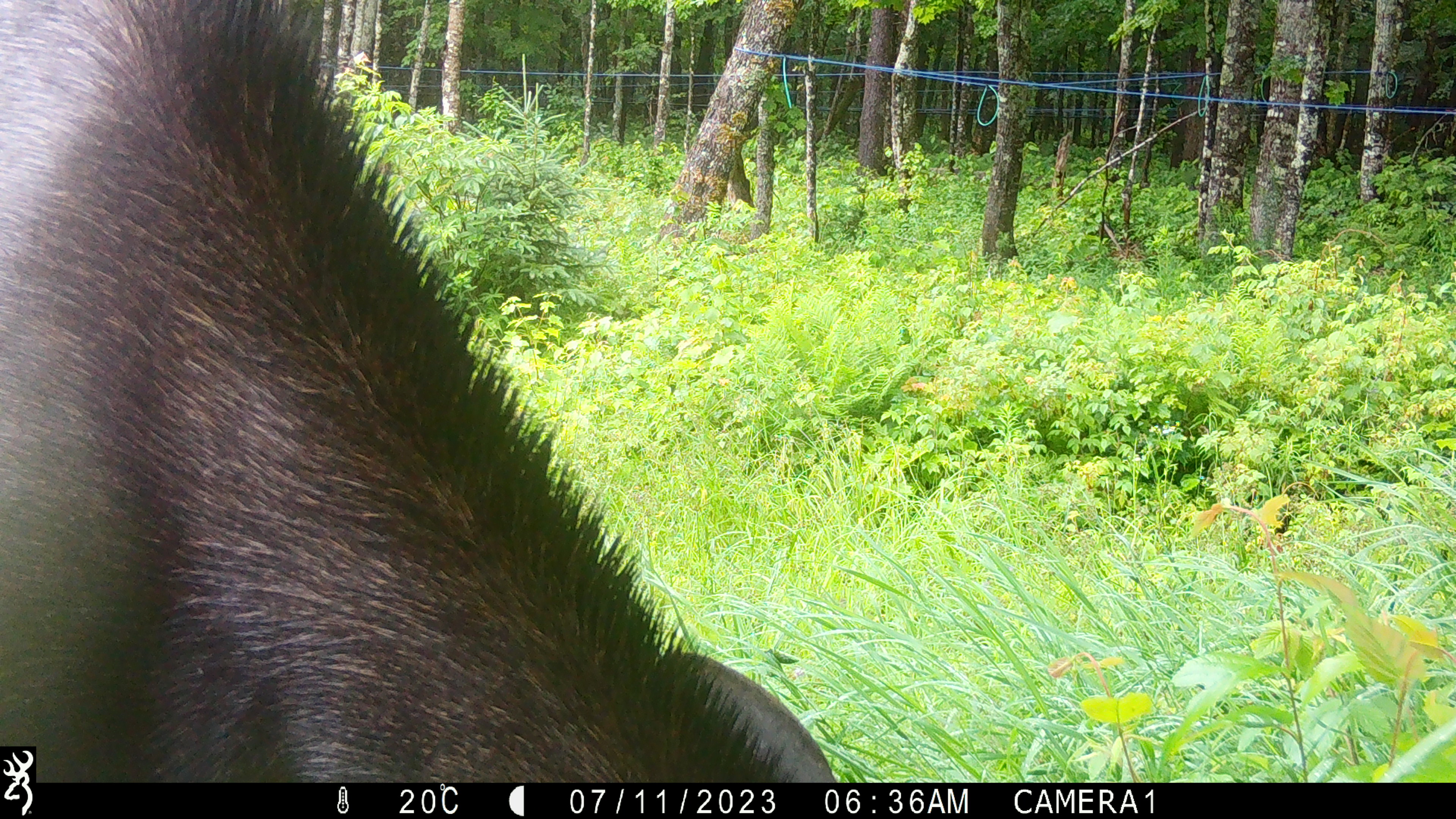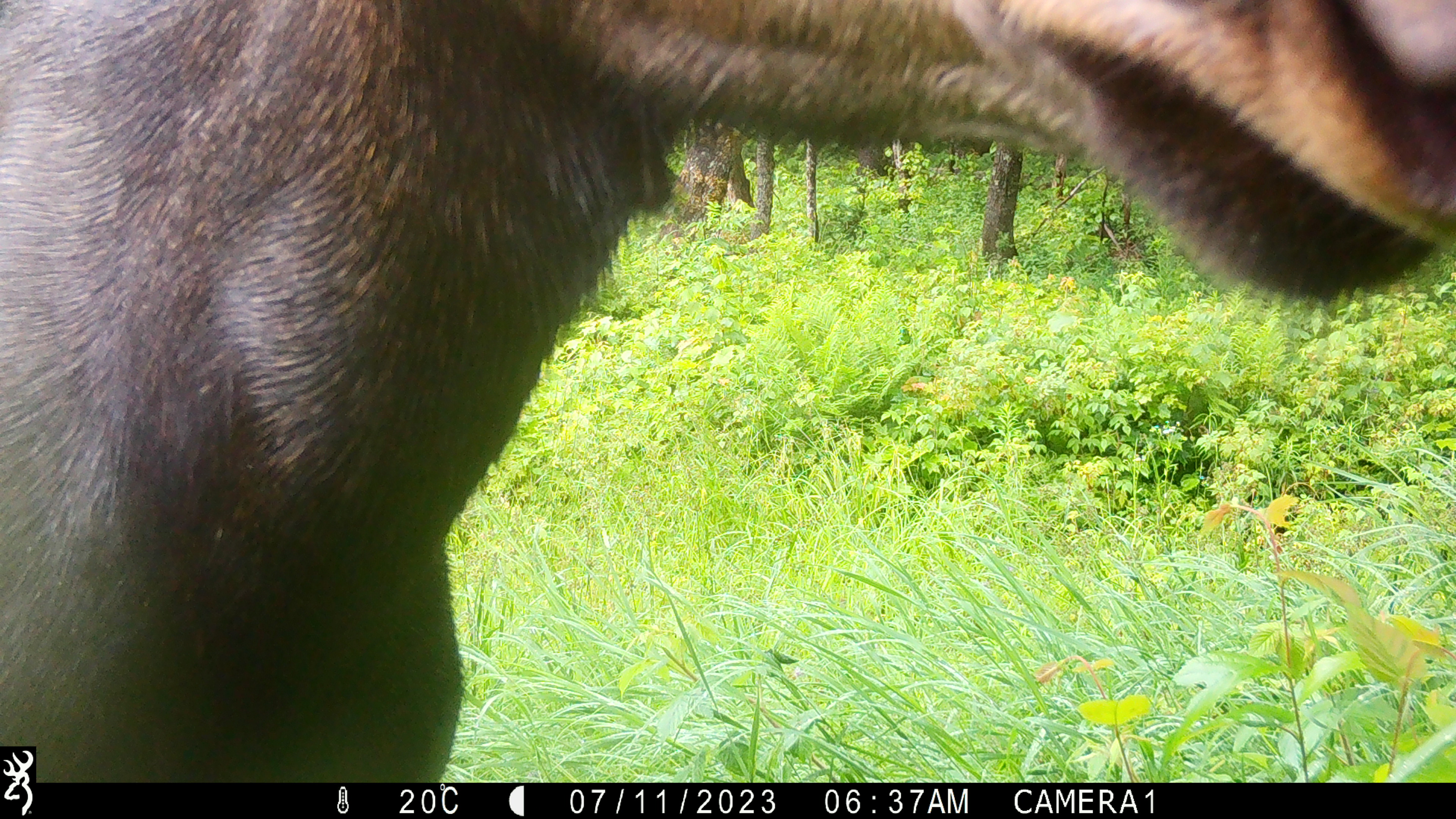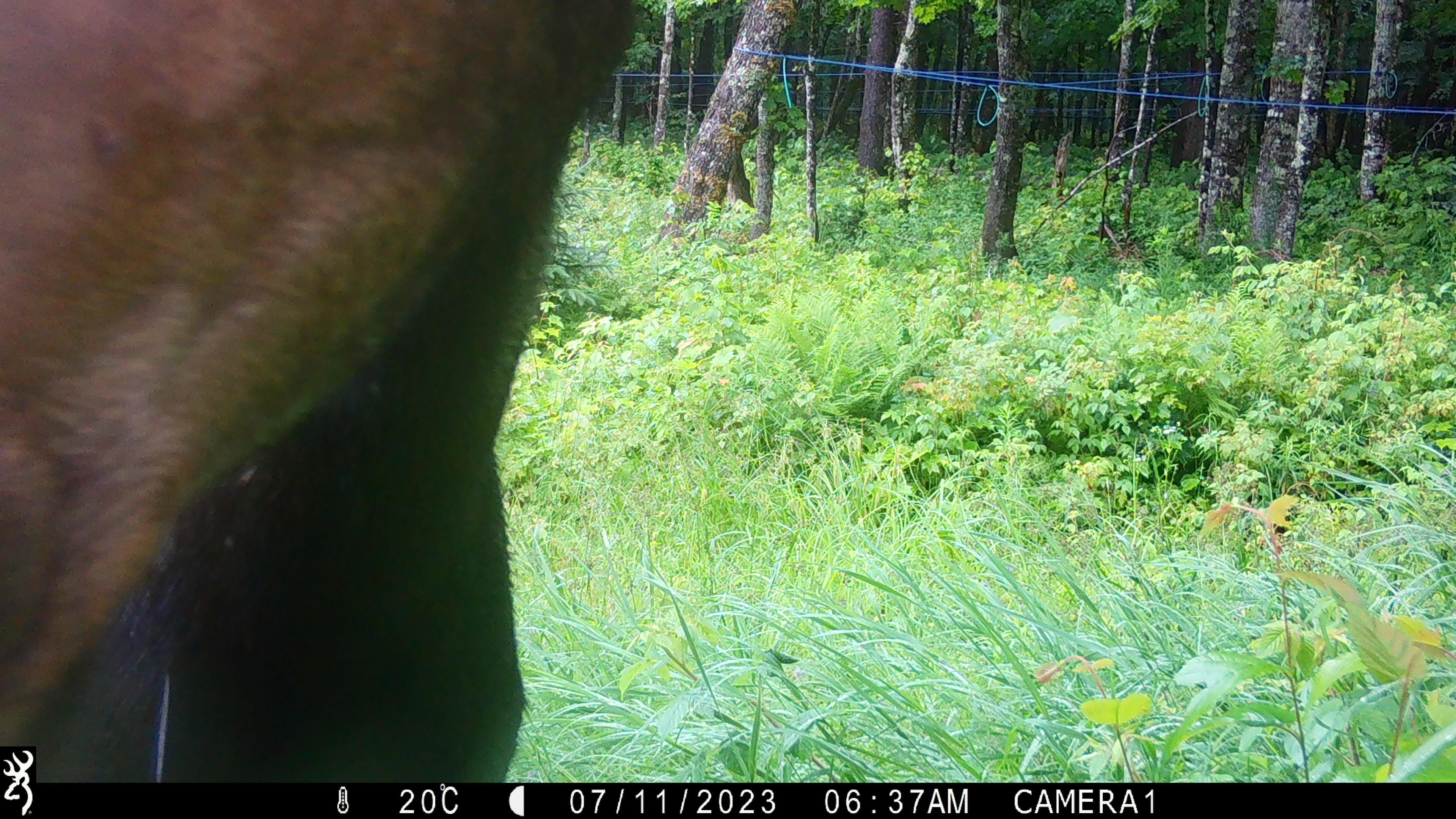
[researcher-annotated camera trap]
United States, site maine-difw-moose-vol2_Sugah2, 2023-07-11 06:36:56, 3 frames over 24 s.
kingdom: Animalia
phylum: Chordata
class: Mammalia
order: Artiodactyla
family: Cervidae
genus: Alces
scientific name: Alces alces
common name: moose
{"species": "moose (Alces alces)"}